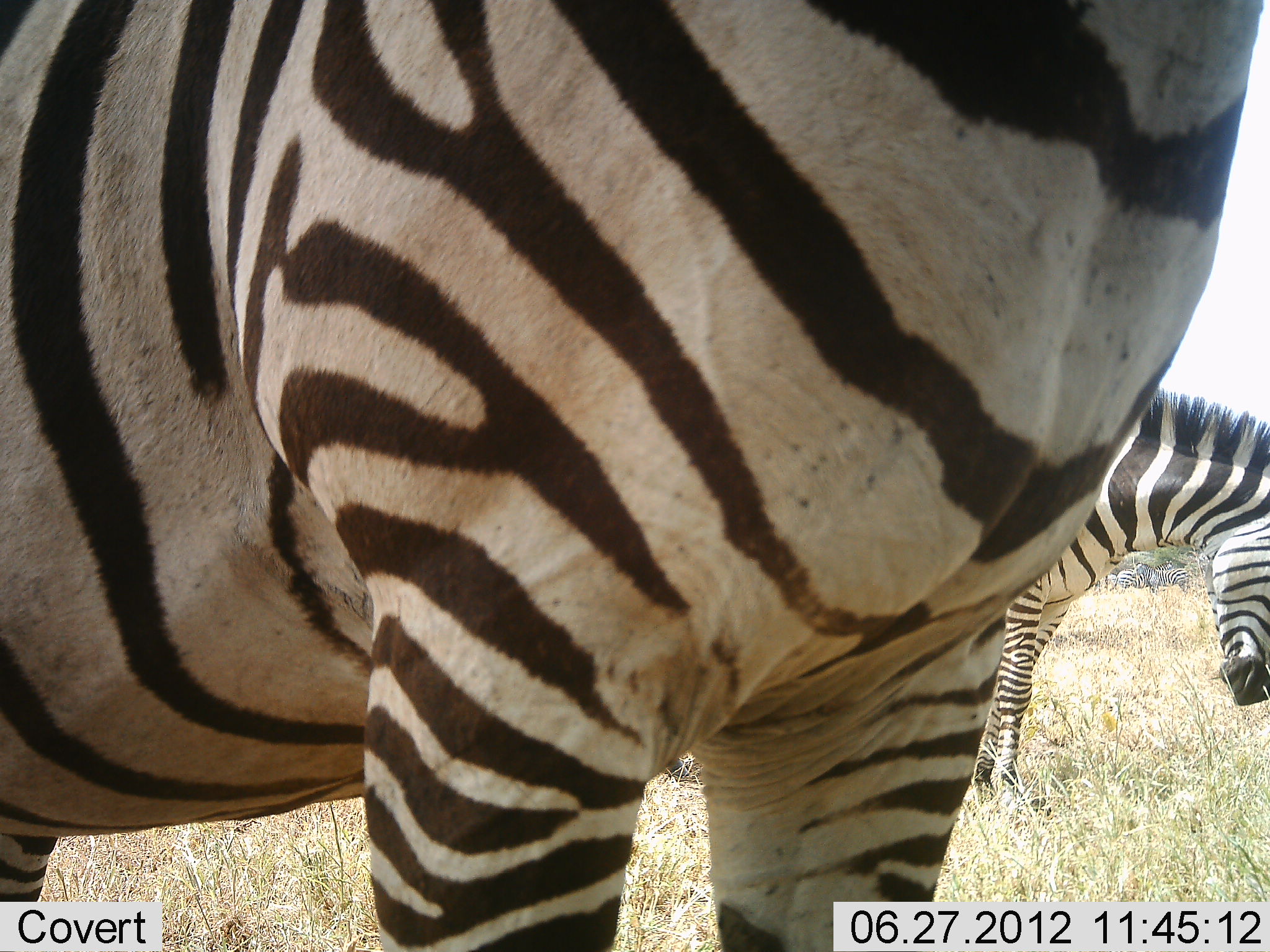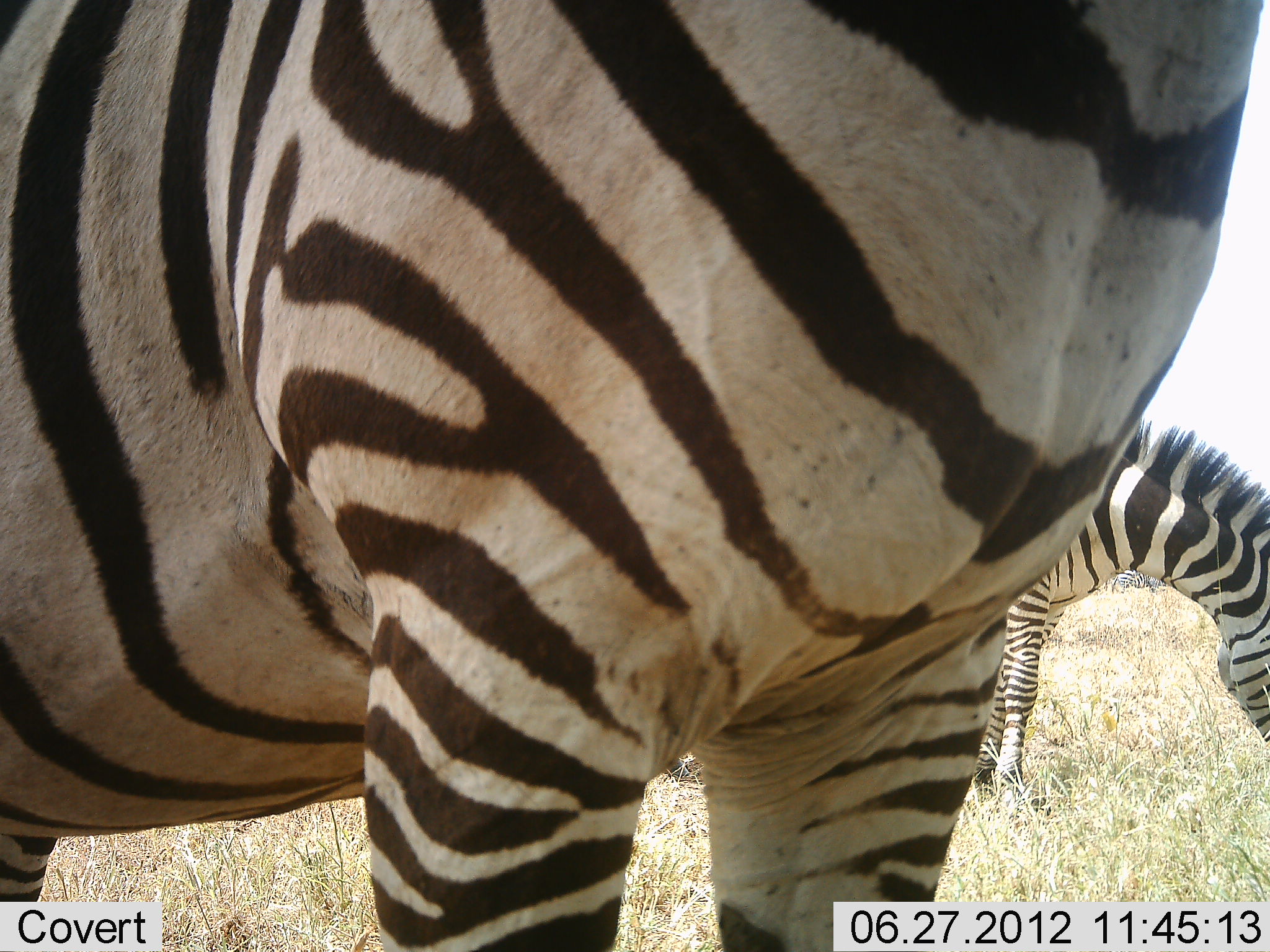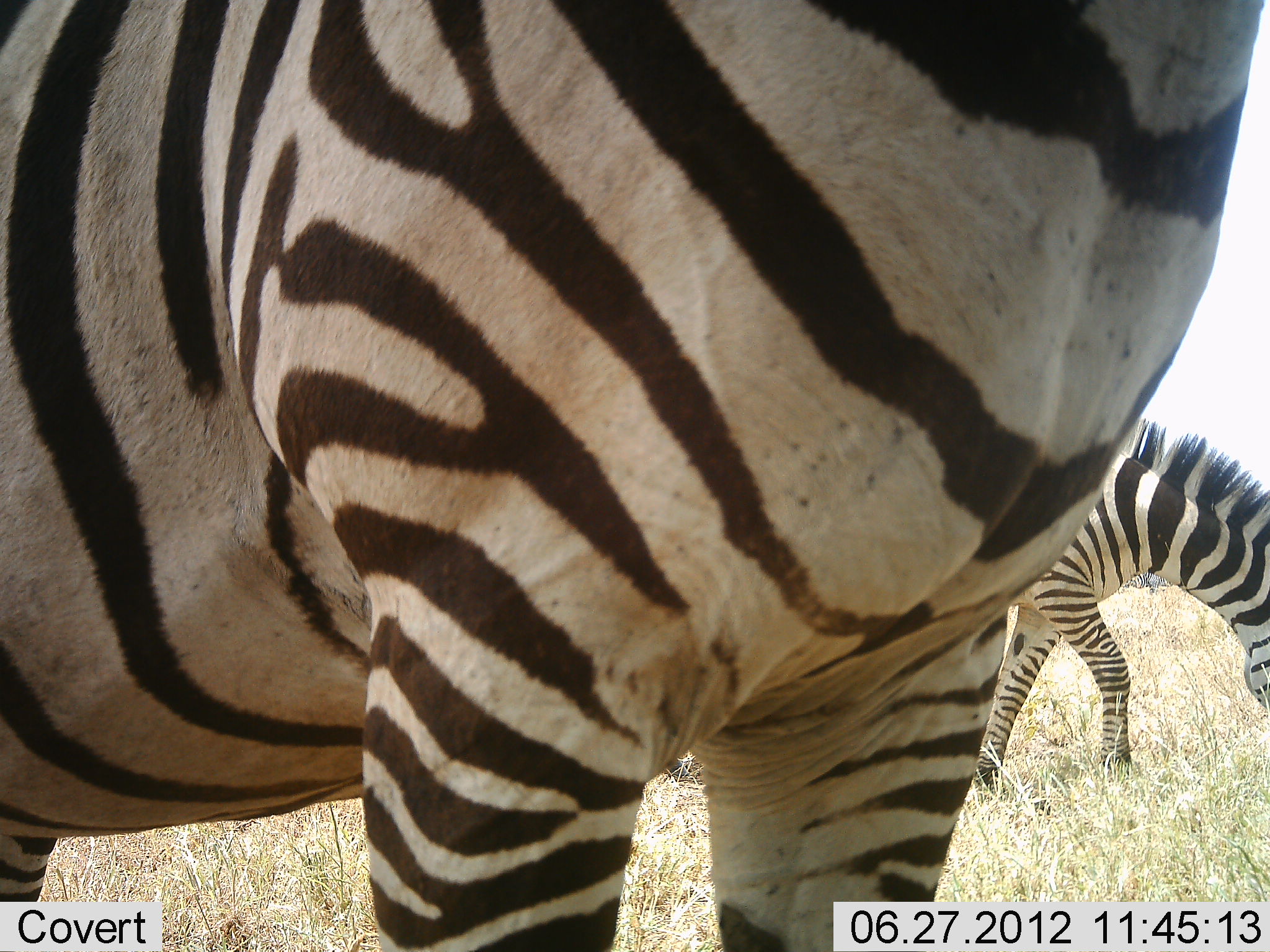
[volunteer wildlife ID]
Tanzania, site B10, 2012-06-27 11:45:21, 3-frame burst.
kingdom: Animalia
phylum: Chordata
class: Mammalia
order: Perissodactyla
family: Equidae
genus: Equus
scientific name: Equus quagga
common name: plains zebra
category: zebra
Zebra (plains zebra) (Equus quagga), count 2. Behavior (volunteer vote fractions): standing 90%, resting 0%, moving 0%, interacting 0%. Young present (vote fraction): 0%. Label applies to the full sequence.